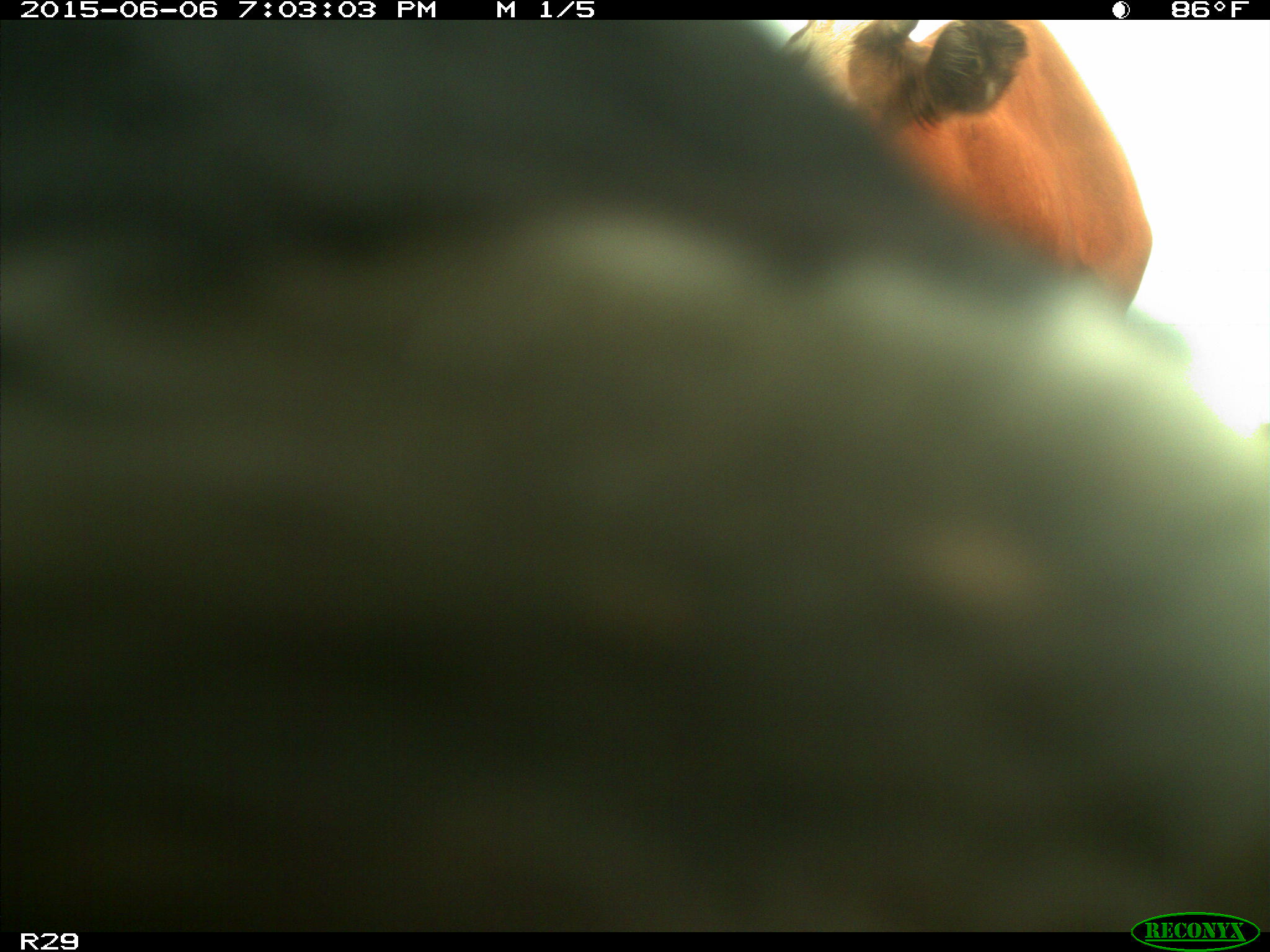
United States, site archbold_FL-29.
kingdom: Animalia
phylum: Chordata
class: Mammalia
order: Artiodactyla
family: Bovidae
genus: Bos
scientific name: Bos taurus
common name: domestic cow